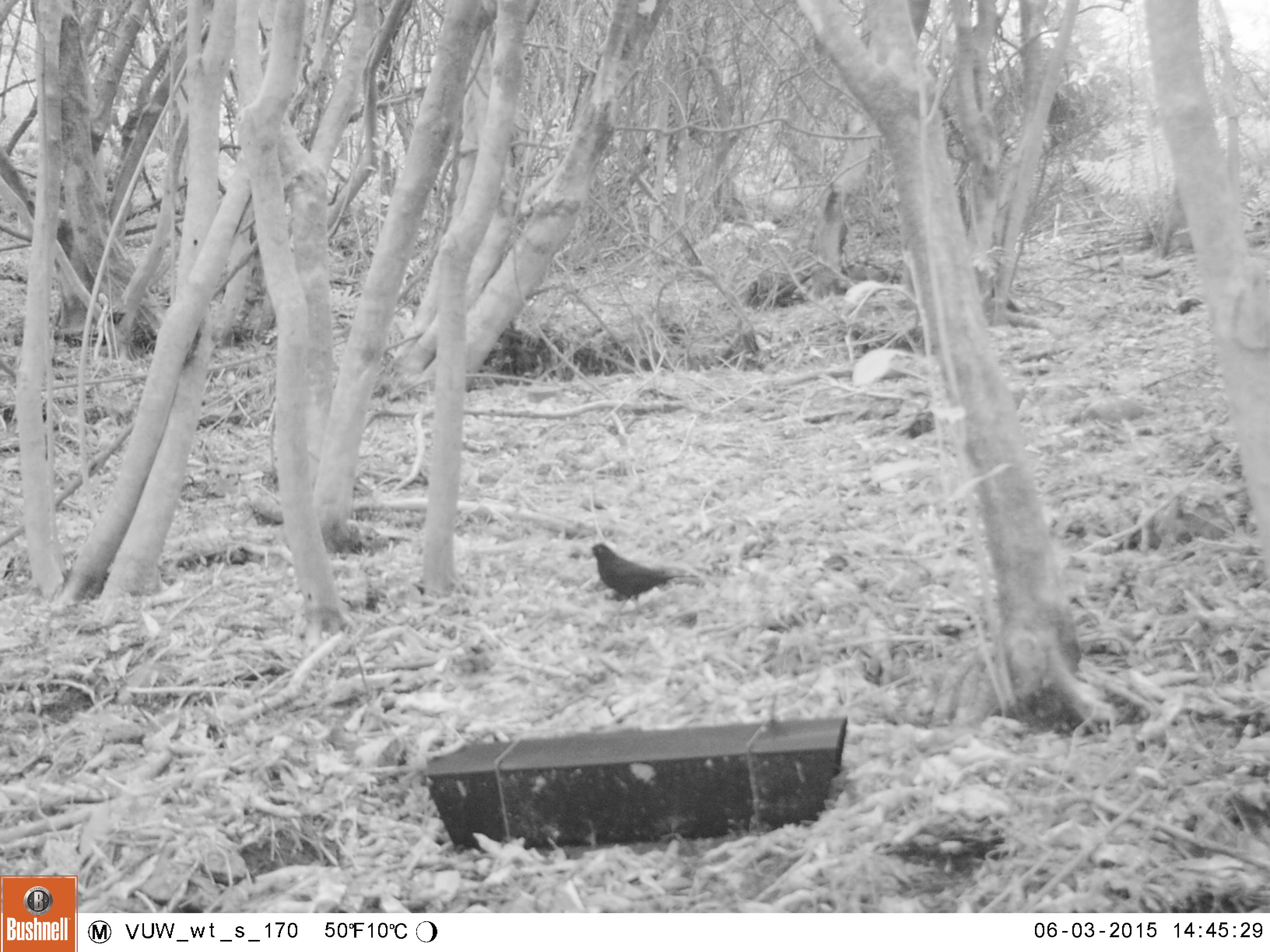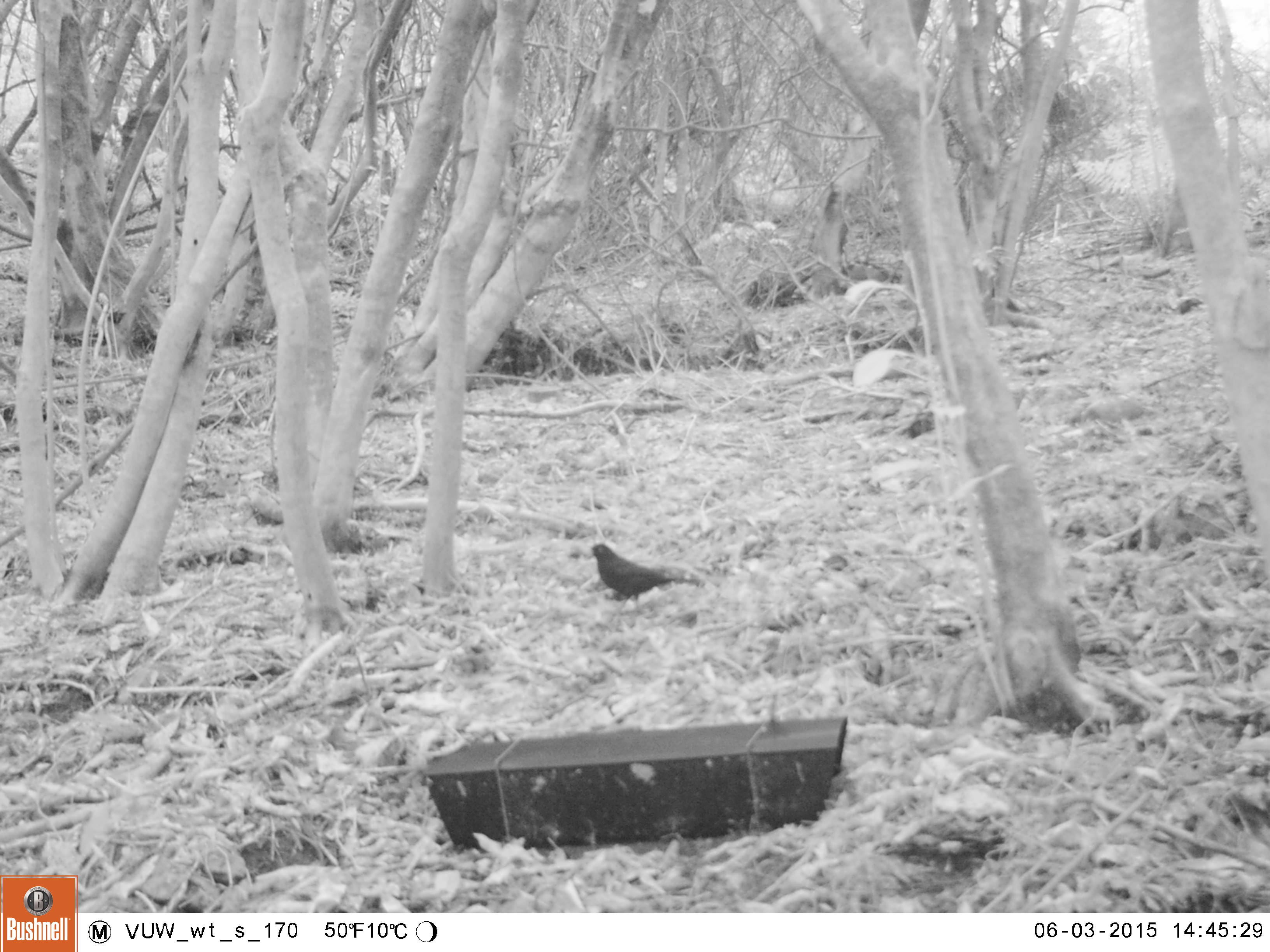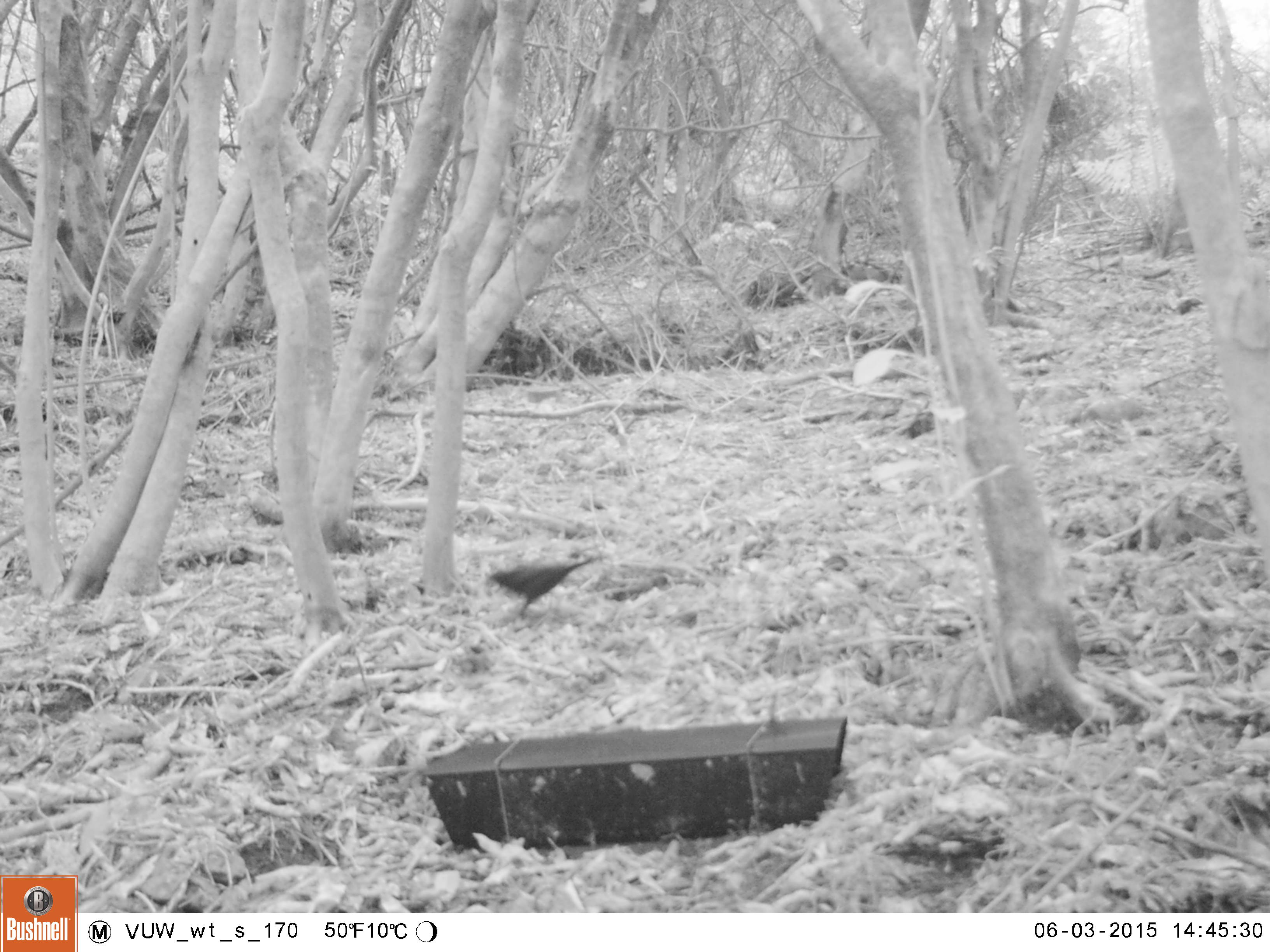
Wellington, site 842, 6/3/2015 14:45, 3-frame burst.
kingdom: Animalia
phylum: Chordata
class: Aves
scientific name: Aves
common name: bird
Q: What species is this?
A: Bird (Aves).